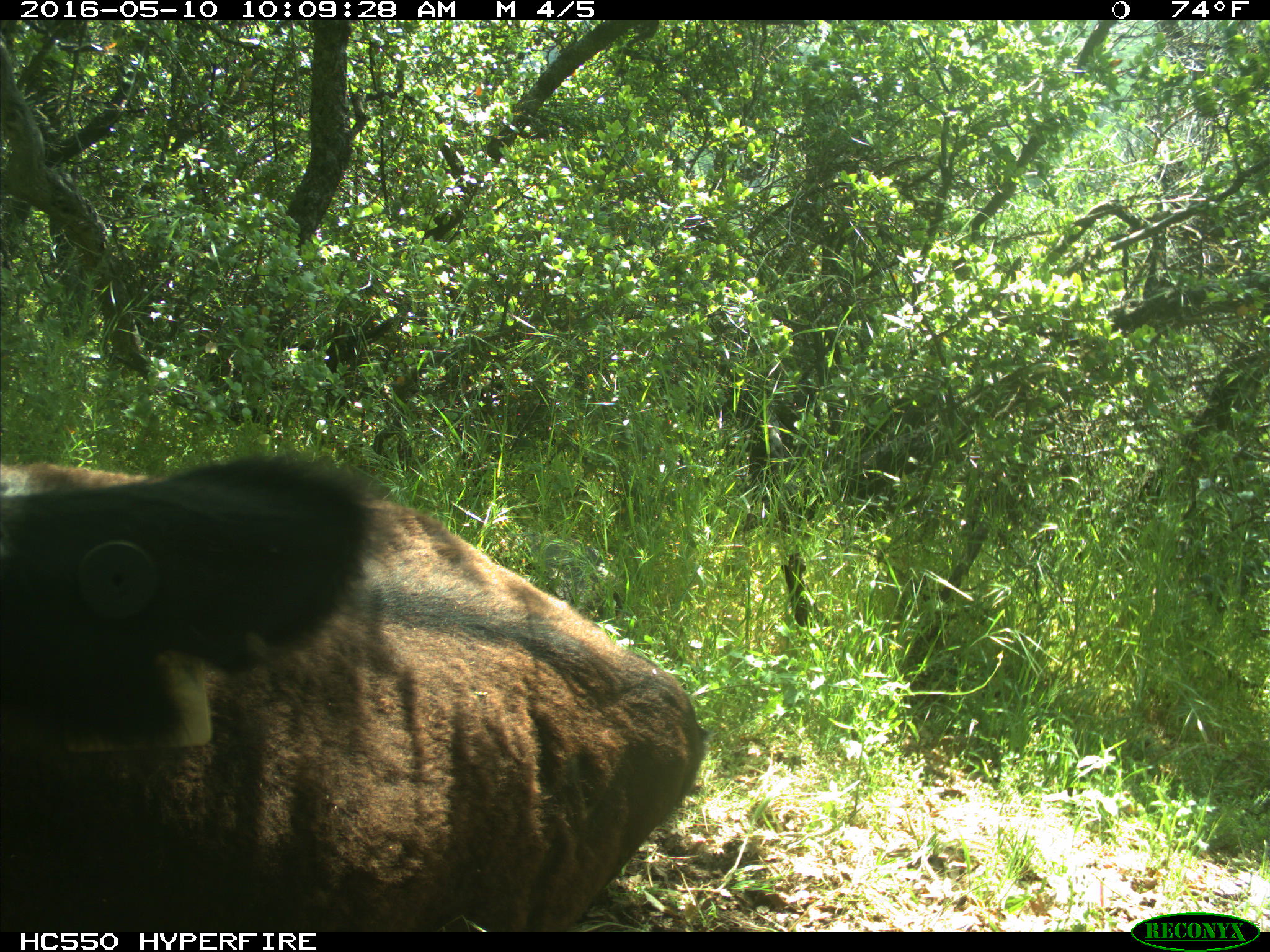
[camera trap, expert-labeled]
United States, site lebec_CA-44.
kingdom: Animalia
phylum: Chordata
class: Mammalia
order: Artiodactyla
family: Bovidae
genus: Bos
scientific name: Bos taurus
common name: domestic cow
Bos taurus (domestic cow).